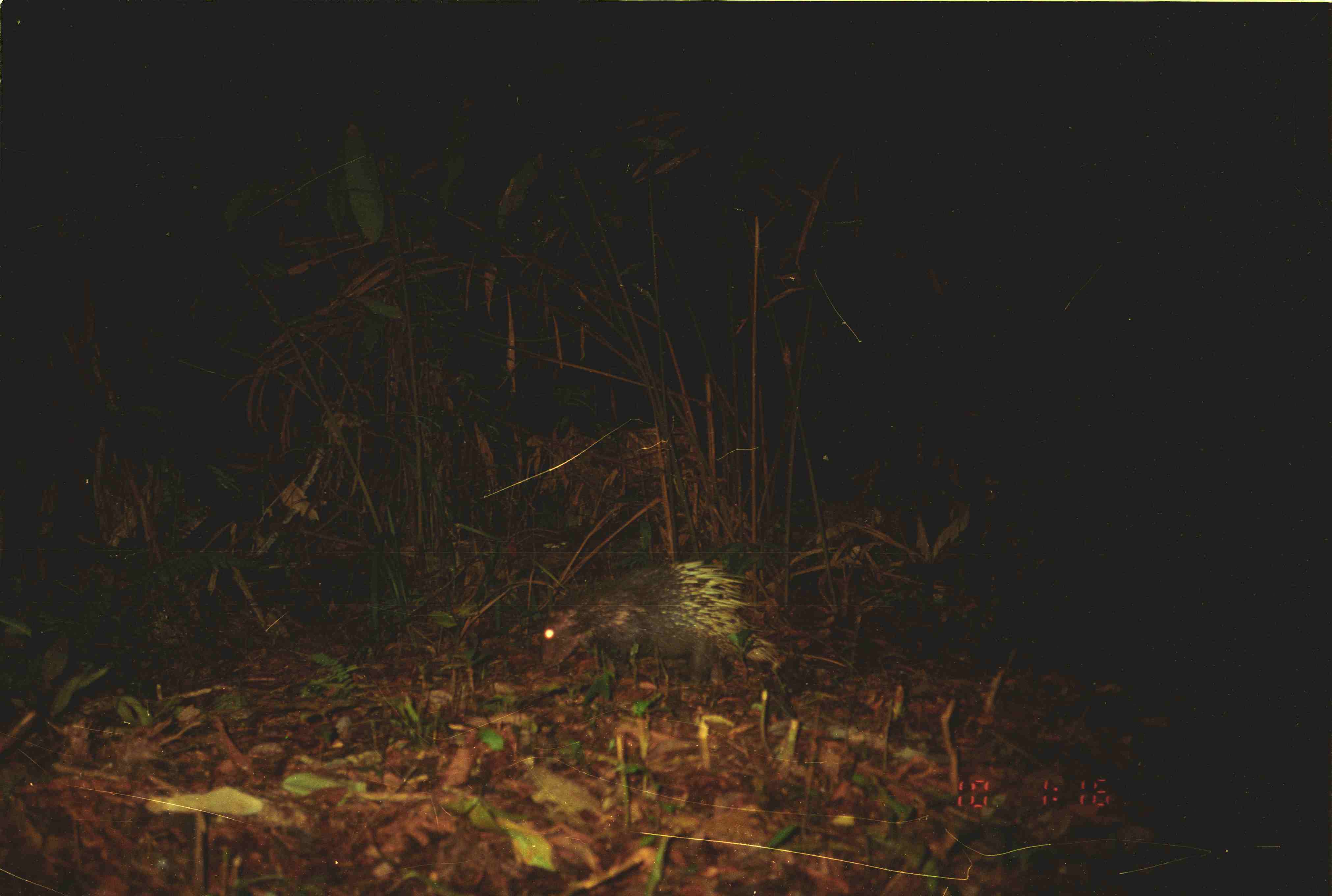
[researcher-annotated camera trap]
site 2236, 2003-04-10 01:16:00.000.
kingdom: Animalia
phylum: Chordata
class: Mammalia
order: Rodentia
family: Hystricidae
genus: Hystrix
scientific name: Hystrix brachyura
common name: east asian porcupine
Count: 1.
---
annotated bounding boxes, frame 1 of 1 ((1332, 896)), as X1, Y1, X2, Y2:
hystrix brachyura: 539, 561, 774, 685